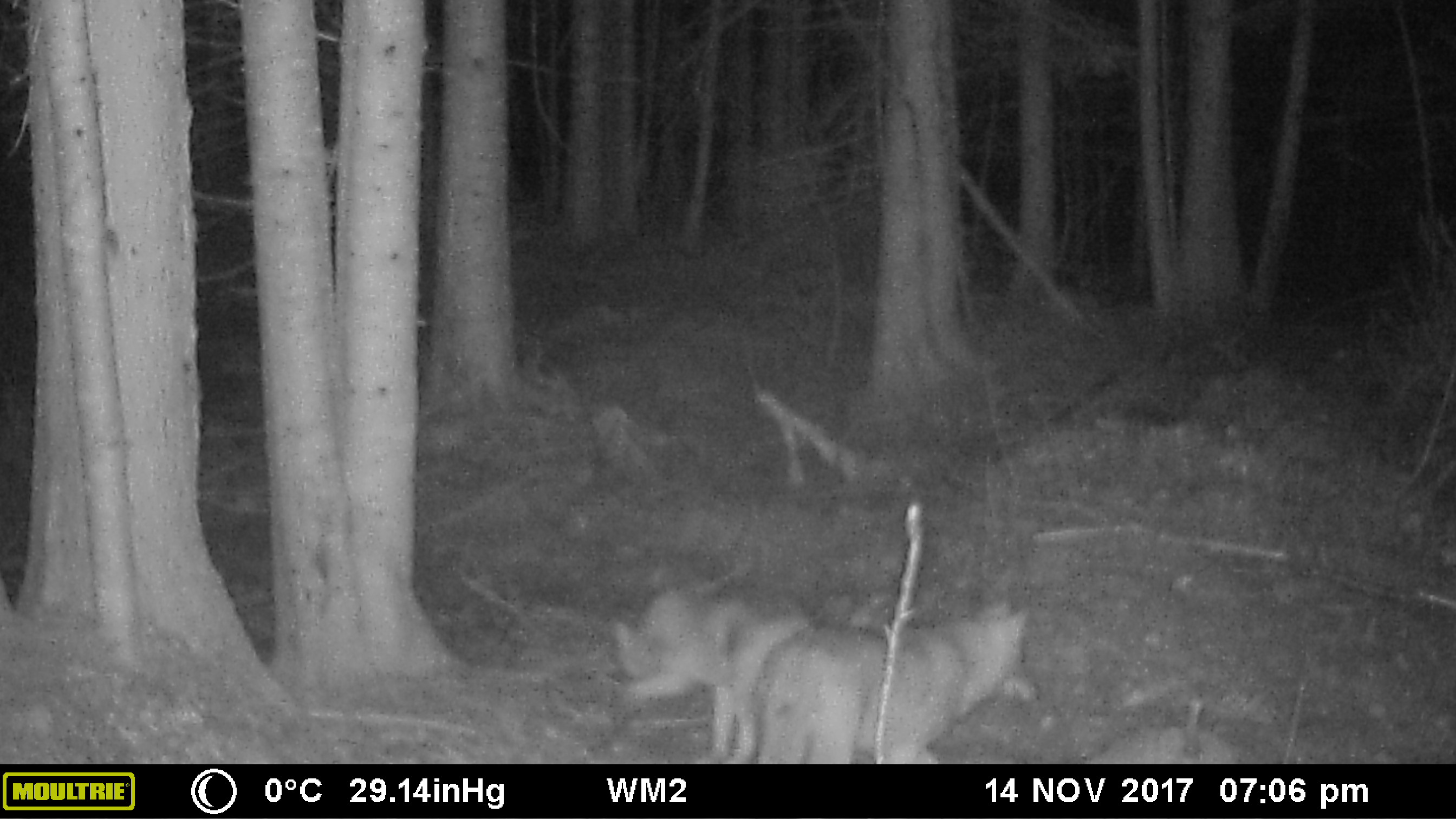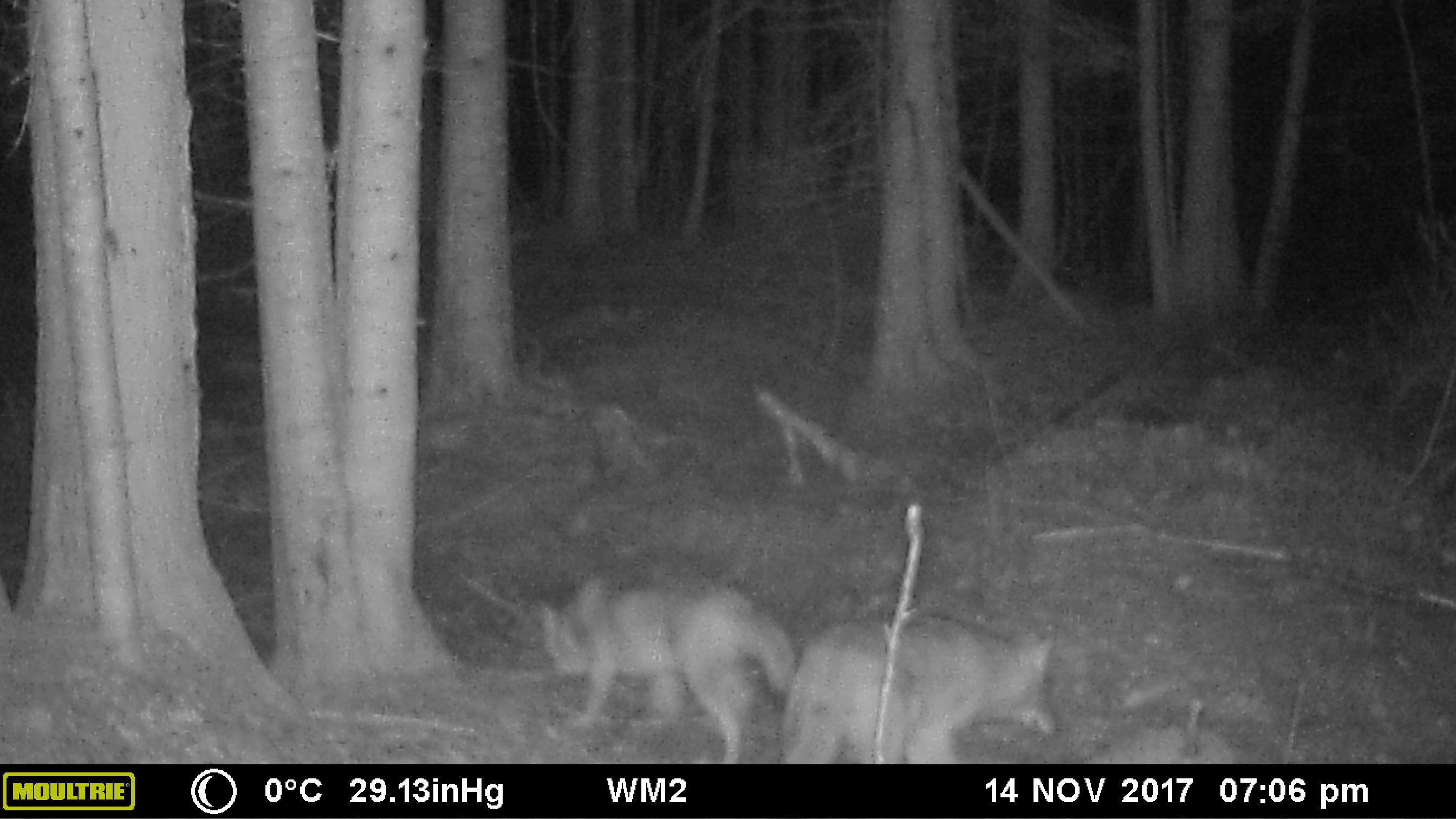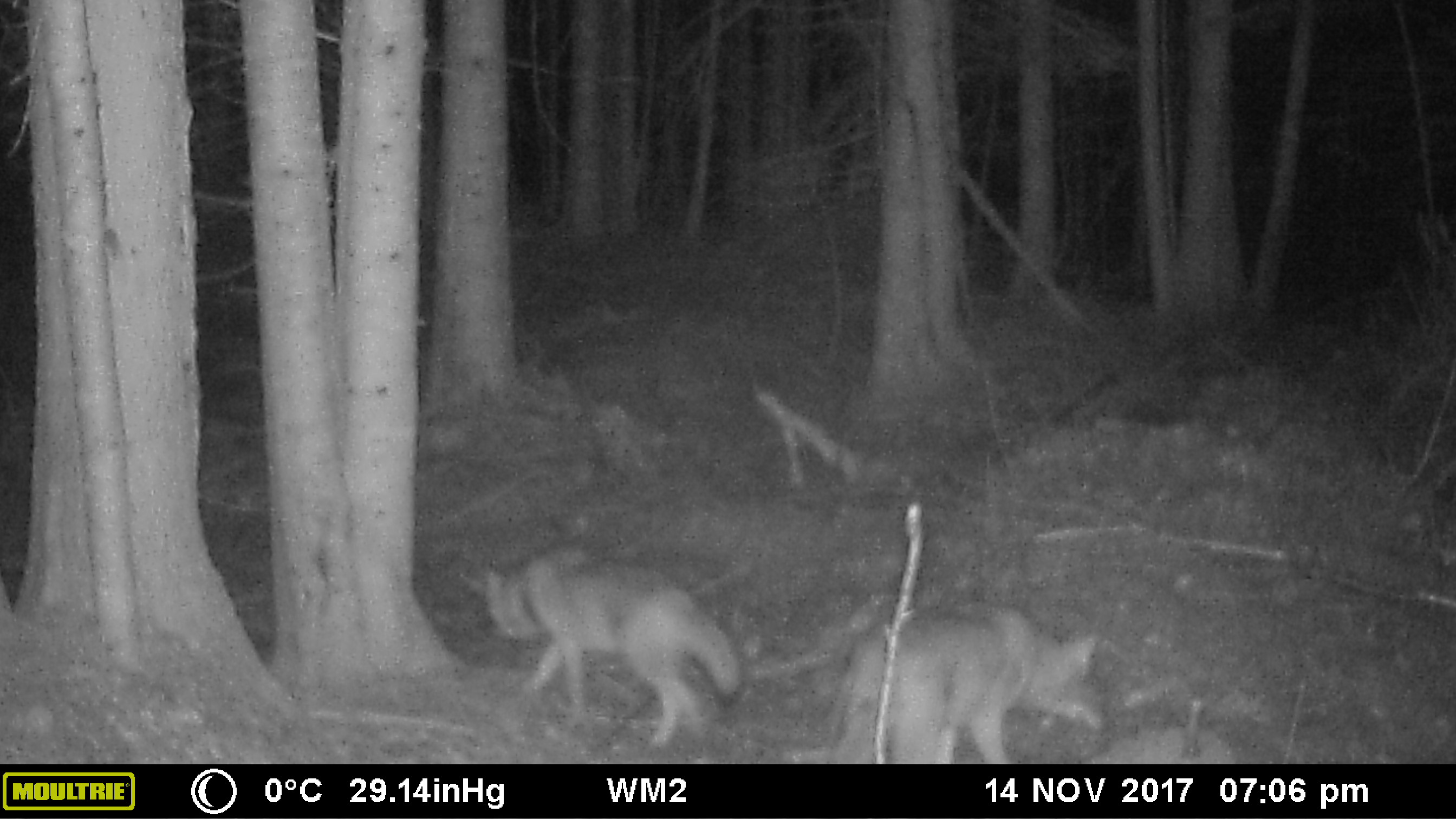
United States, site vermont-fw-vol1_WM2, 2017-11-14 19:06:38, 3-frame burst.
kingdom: Animalia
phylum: Chordata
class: Mammalia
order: Carnivora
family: Canidae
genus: Canis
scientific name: Canis latrans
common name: coyote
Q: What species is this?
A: Coyote (Canis latrans).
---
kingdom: Animalia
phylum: Chordata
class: Mammalia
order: Carnivora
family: Canidae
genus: Urocyon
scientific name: Urocyon cinereoargenteus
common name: gray fox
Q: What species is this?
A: Gray fox (Urocyon cinereoargenteus).